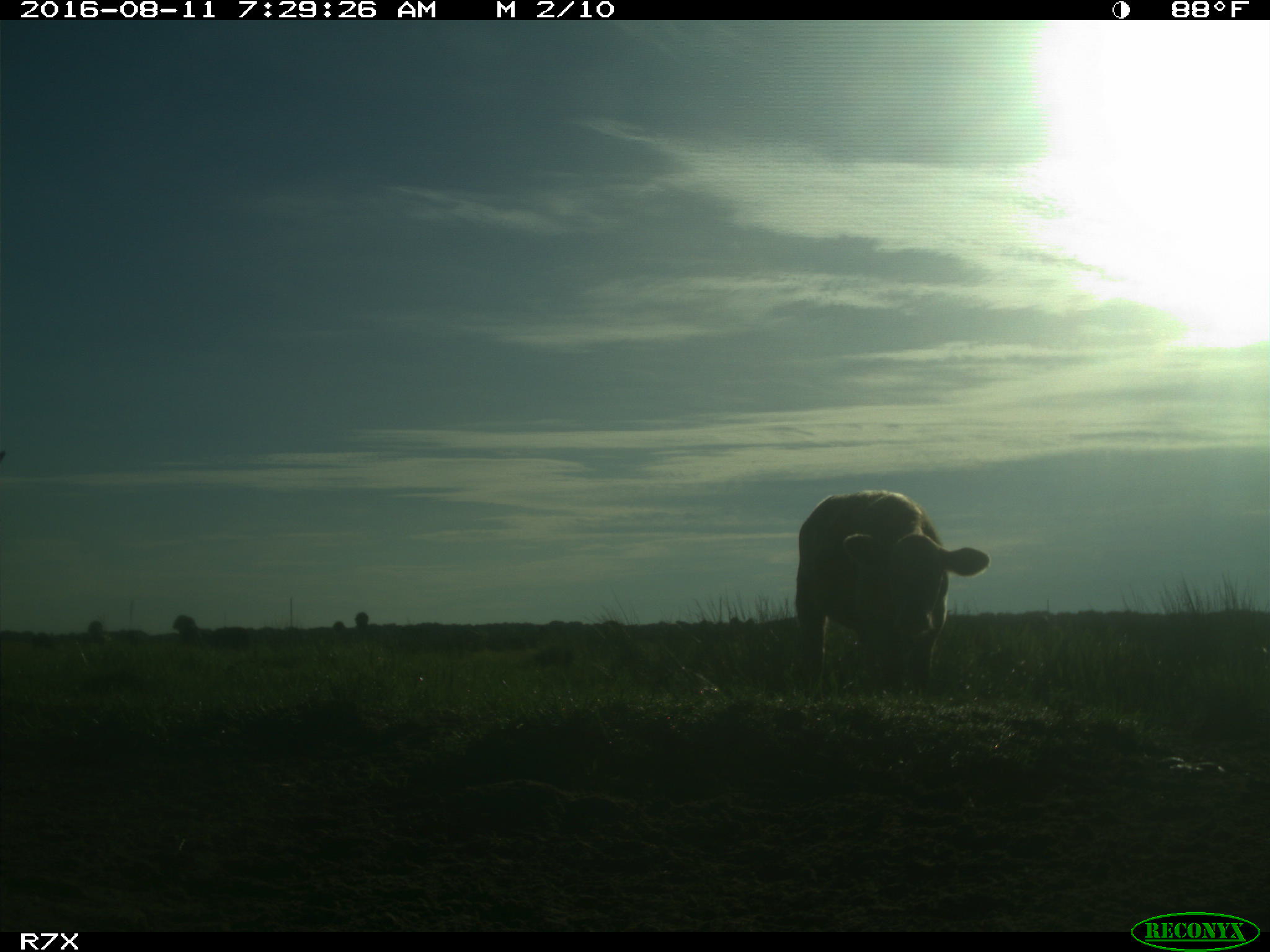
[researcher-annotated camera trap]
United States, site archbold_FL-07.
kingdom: Animalia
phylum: Chordata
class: Mammalia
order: Artiodactyla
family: Bovidae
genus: Bos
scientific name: Bos taurus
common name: domestic cow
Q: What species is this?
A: Bos taurus (domestic cow).